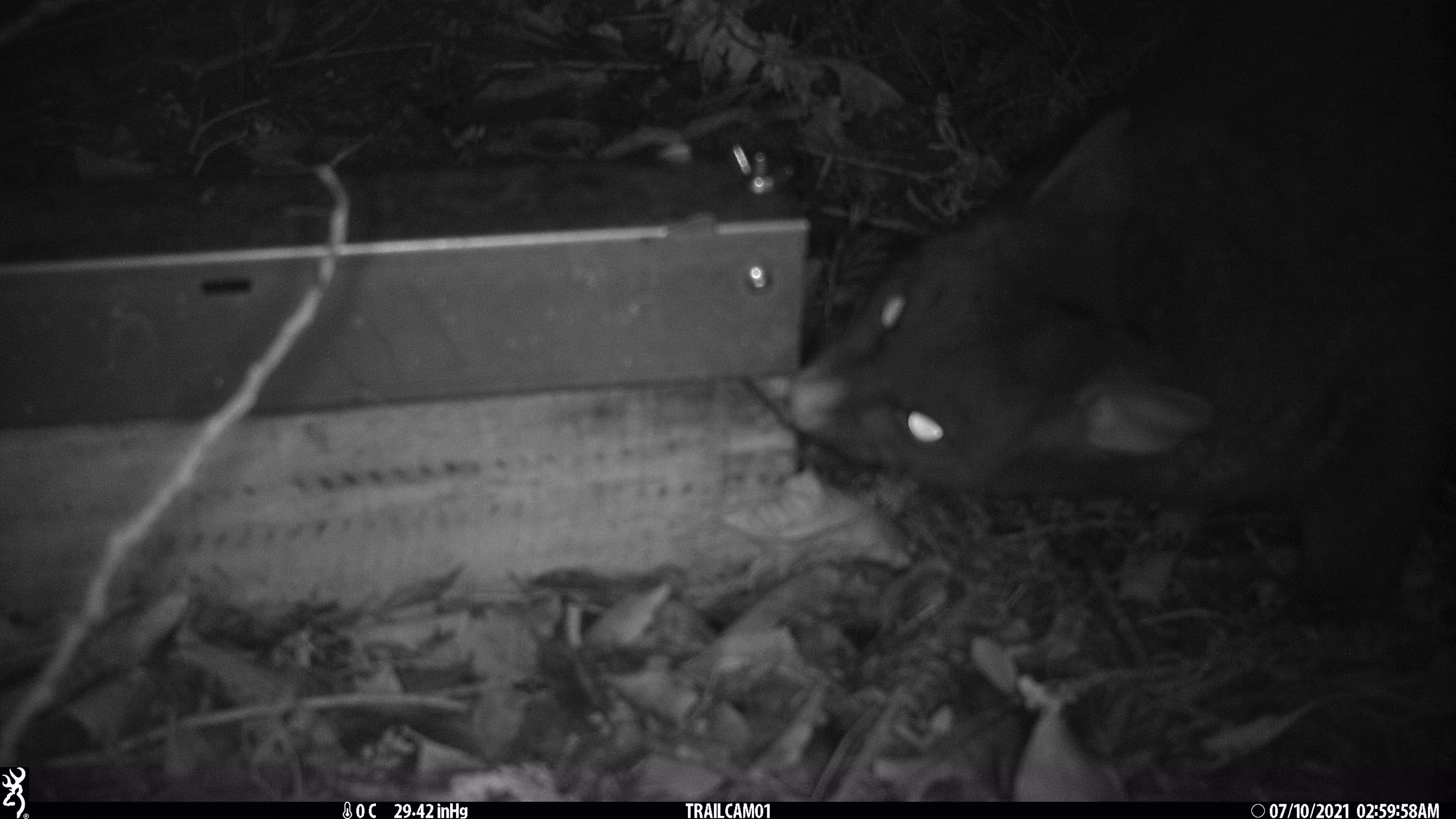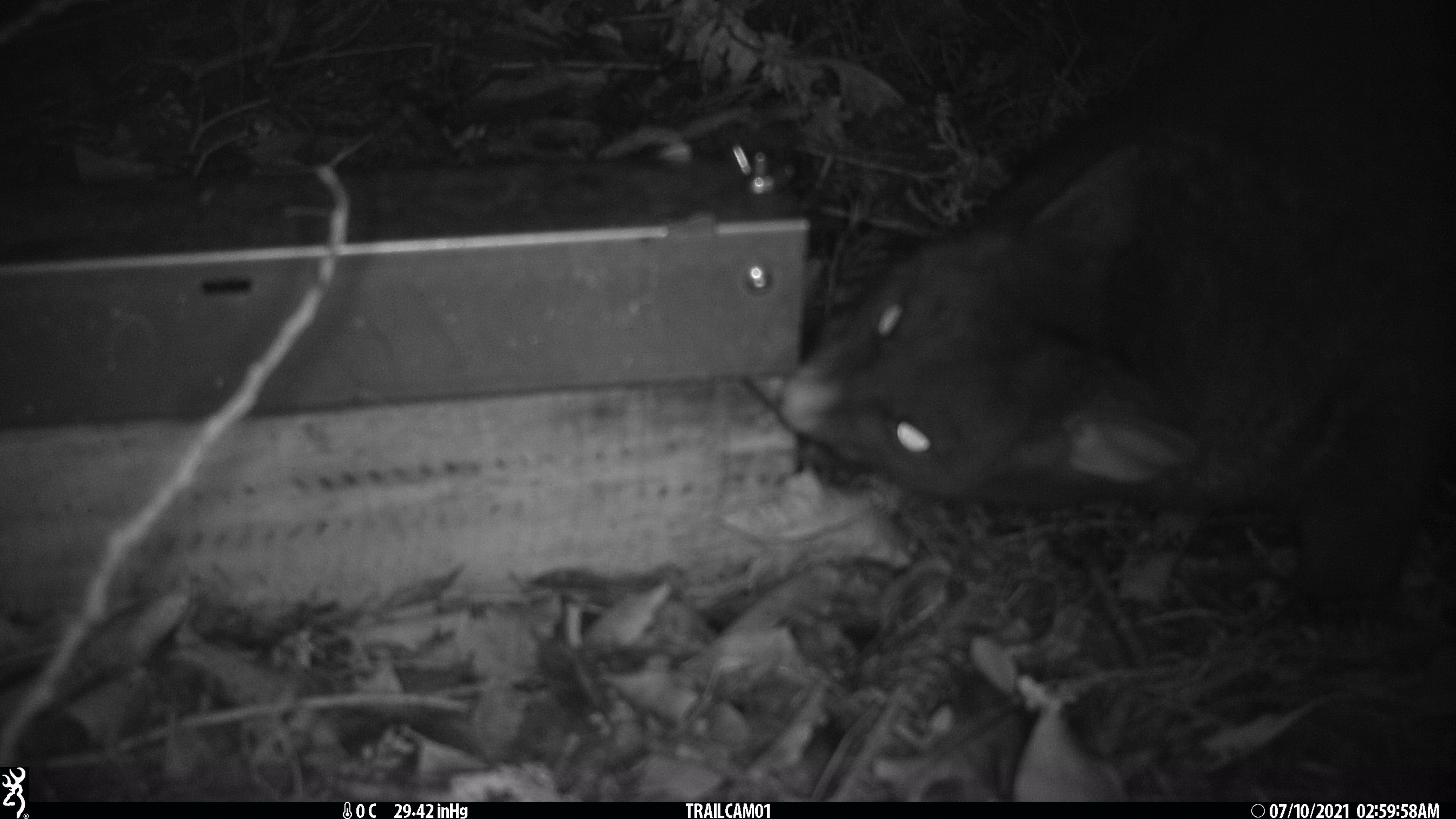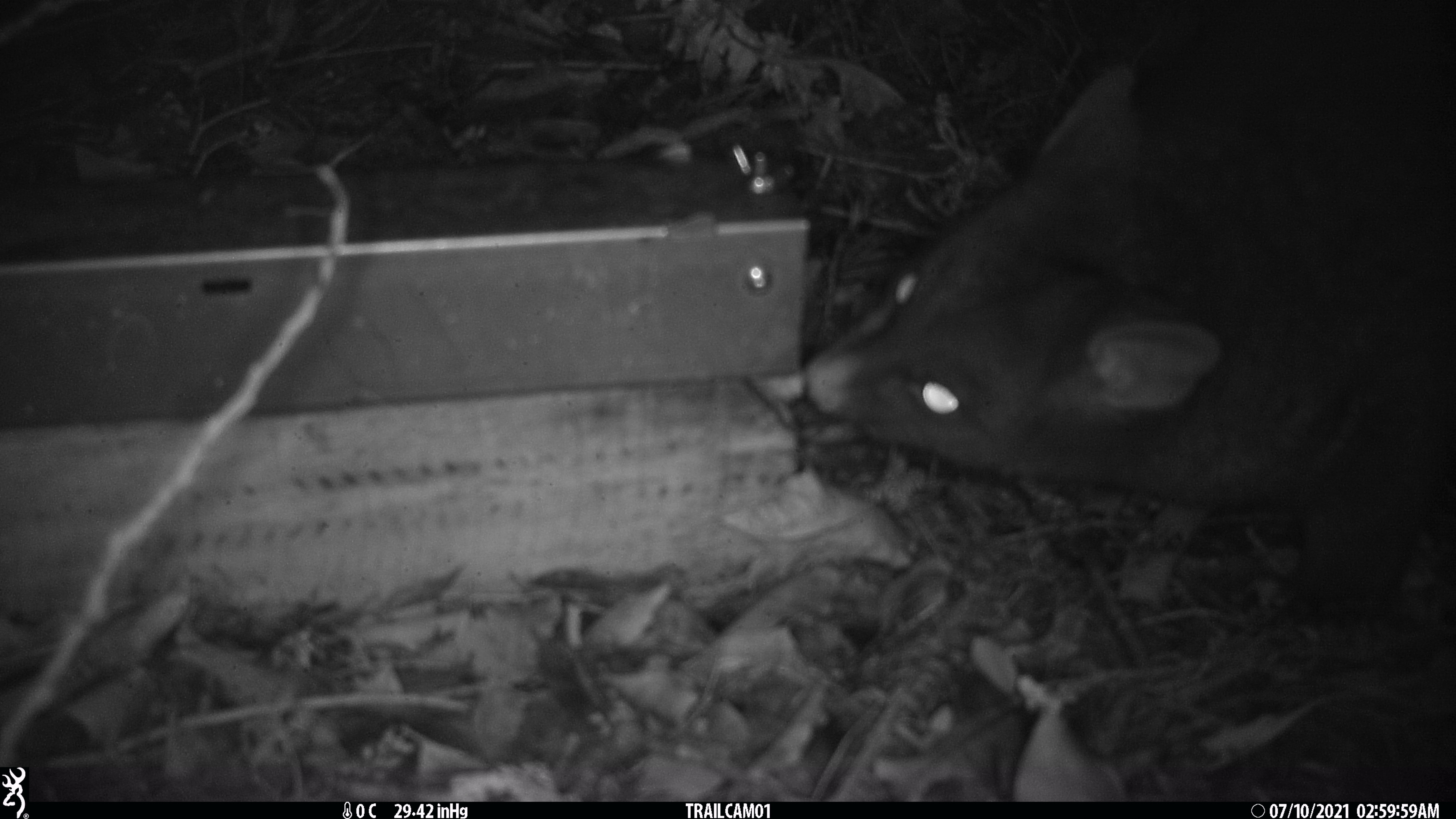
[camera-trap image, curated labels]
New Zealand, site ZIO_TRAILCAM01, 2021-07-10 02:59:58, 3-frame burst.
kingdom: Animalia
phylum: Chordata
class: Mammalia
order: Diprotodontia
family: Phalangeridae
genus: Trichosurus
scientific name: Trichosurus vulpecula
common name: common brushtail possum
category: possum